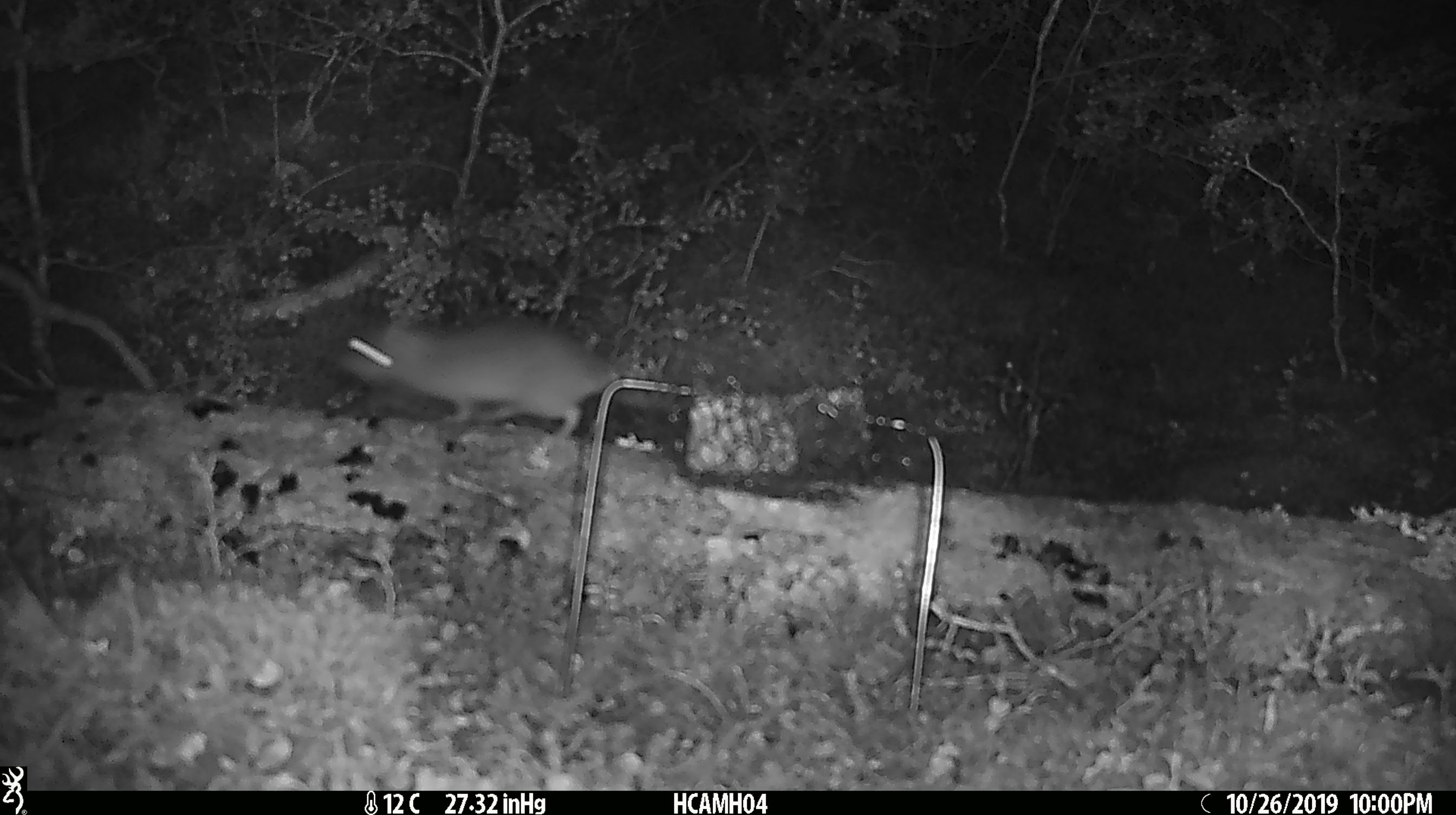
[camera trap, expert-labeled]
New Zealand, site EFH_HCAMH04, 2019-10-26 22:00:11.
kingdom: Animalia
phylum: Chordata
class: Mammalia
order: Rodentia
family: Muridae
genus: Rattus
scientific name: Rattus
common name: rat